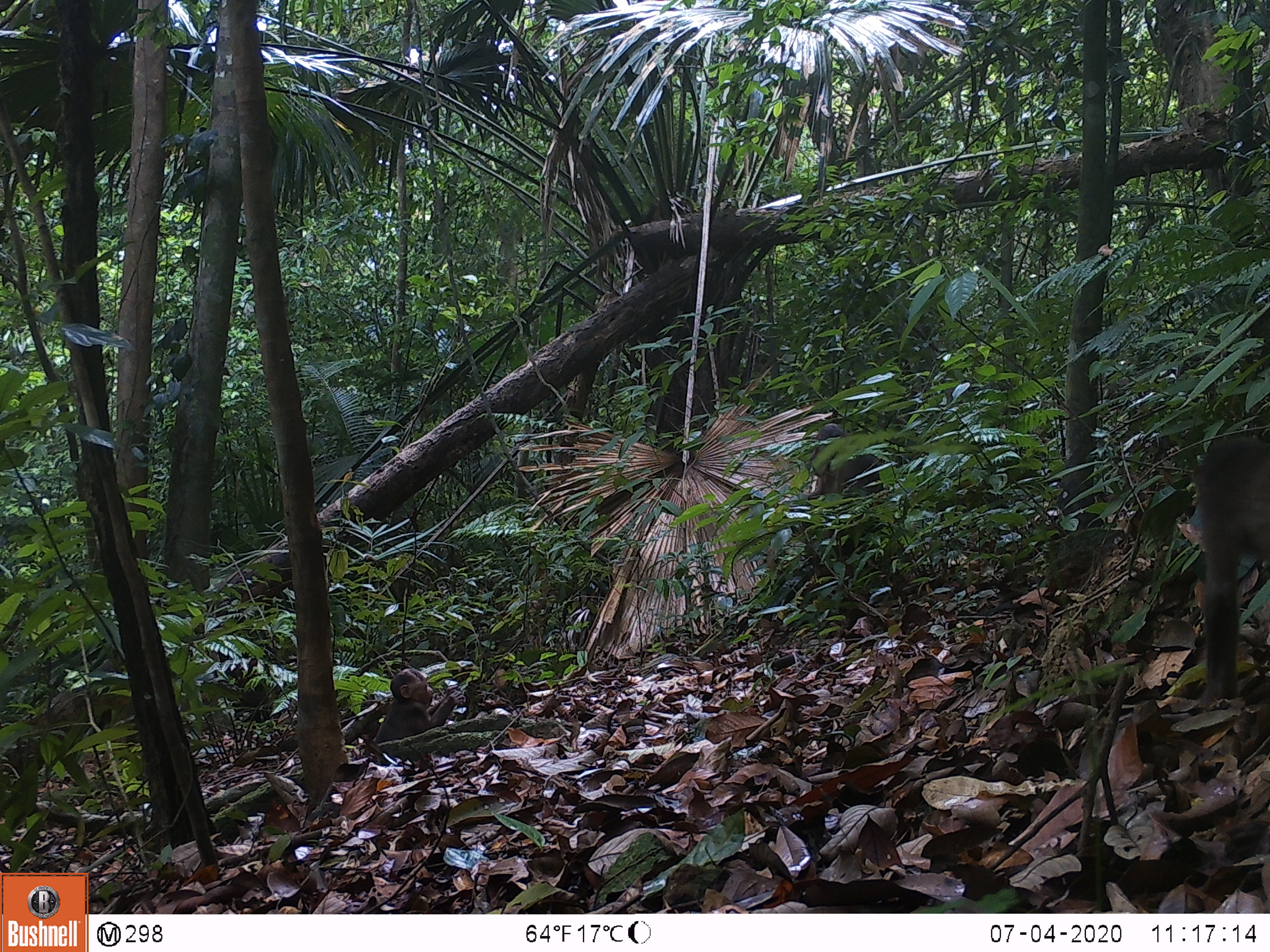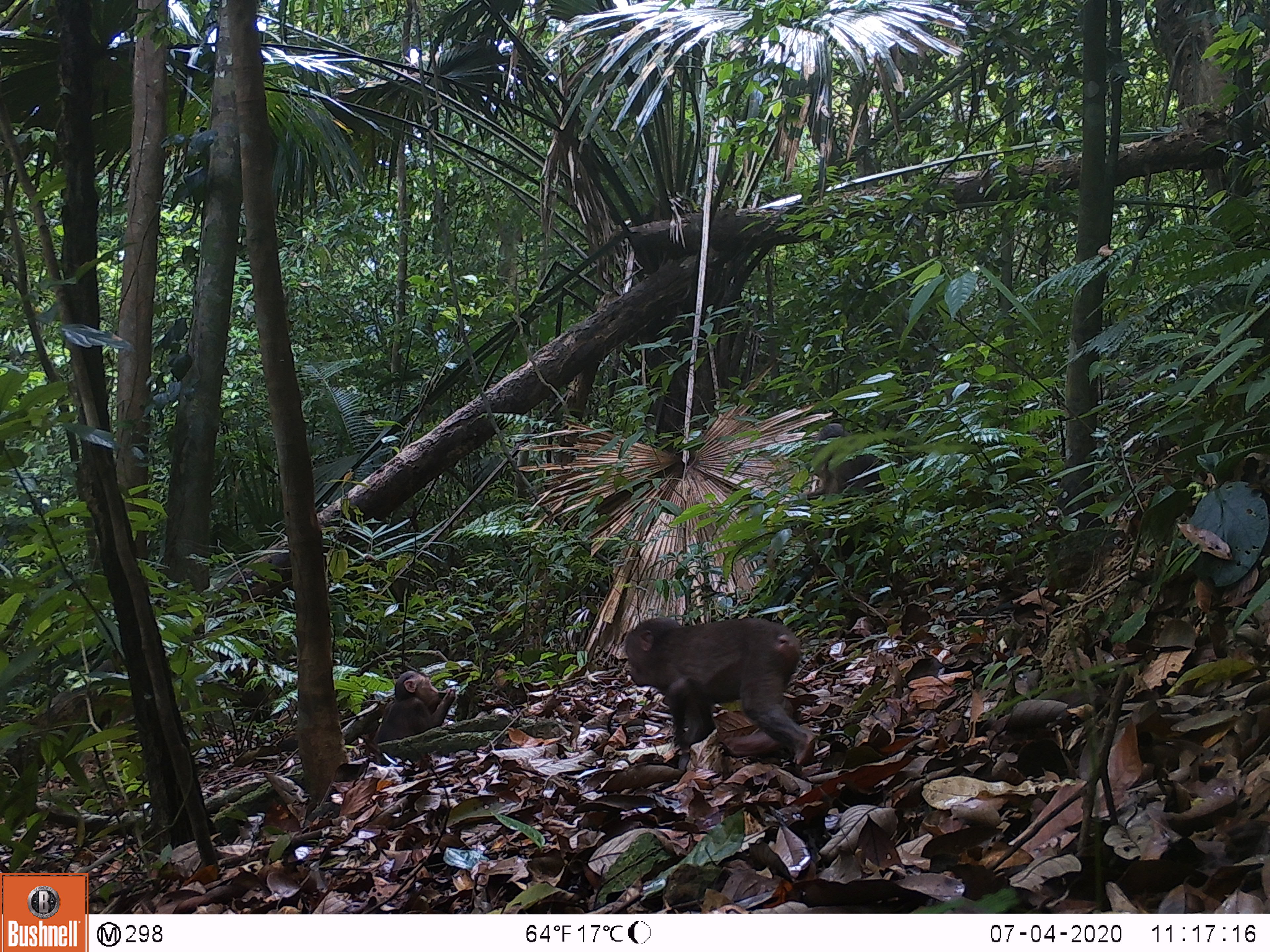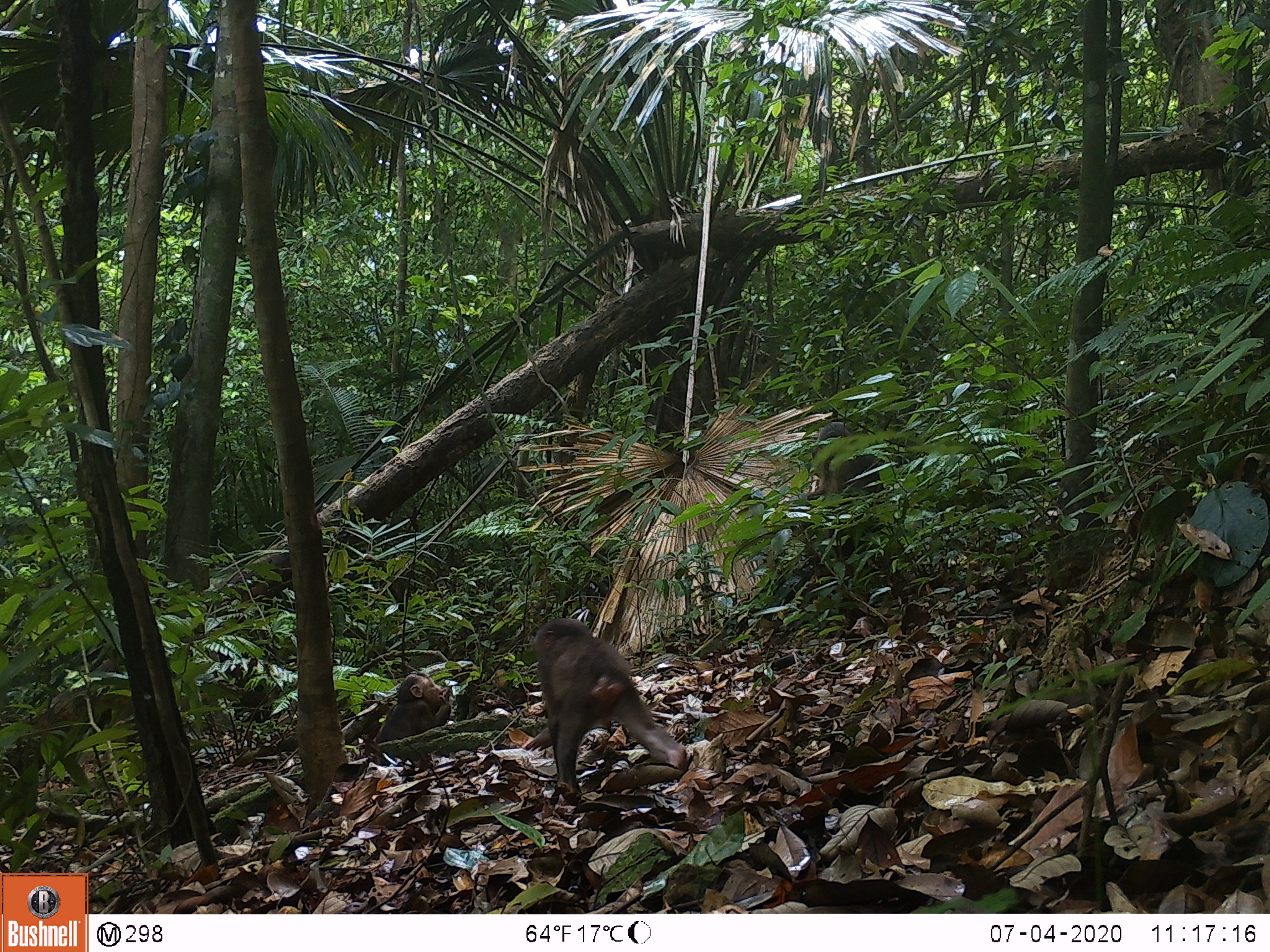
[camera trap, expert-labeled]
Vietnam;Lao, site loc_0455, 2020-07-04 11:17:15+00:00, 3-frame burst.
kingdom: Animalia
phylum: Chordata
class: Mammalia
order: Primates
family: Cercopithecidae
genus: Macaca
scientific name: Macaca arctoides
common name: stump-tailed macaque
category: stump tailed macaque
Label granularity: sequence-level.